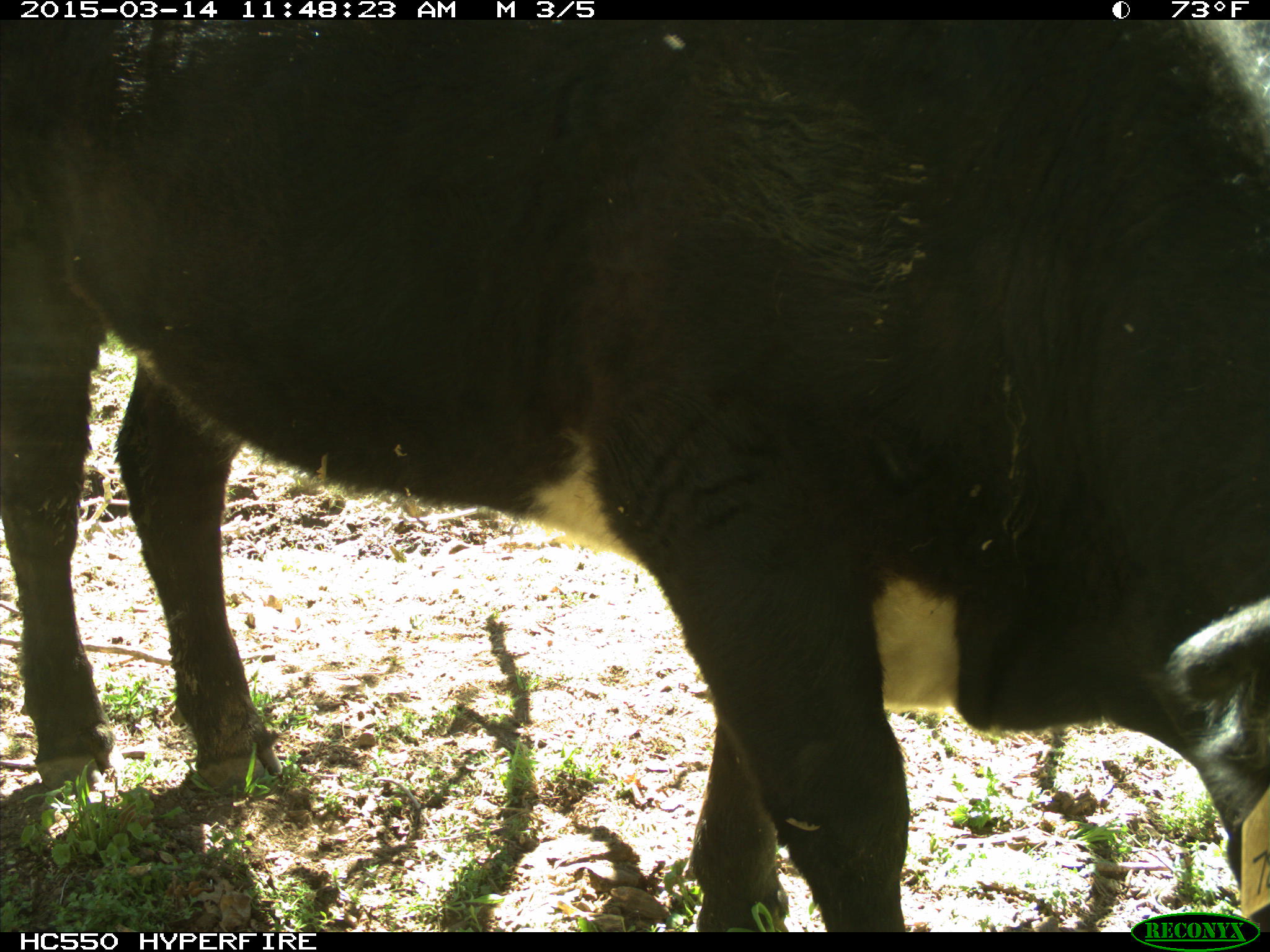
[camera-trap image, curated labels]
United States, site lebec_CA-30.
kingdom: Animalia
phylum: Chordata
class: Mammalia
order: Artiodactyla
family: Bovidae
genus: Bos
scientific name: Bos taurus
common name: domestic cow